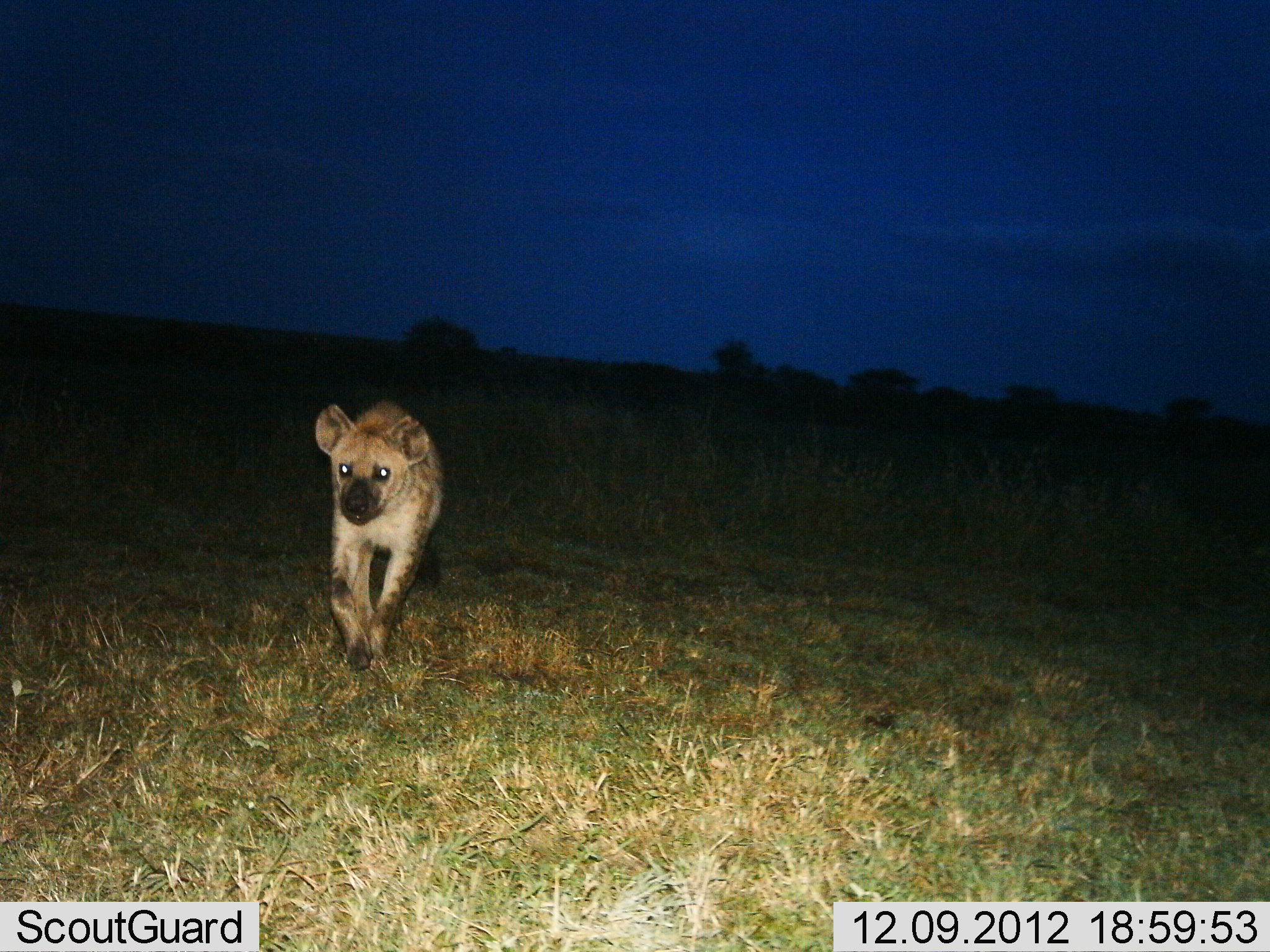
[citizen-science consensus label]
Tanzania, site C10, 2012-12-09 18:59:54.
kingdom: Animalia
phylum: Chordata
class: Mammalia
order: Carnivora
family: Hyaenidae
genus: Crocuta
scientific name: Crocuta crocuta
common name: spotted hyena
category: hyenaspotted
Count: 1.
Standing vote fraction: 6%.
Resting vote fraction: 0%.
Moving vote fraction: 100%.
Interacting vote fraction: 0%.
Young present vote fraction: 0%.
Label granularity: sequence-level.